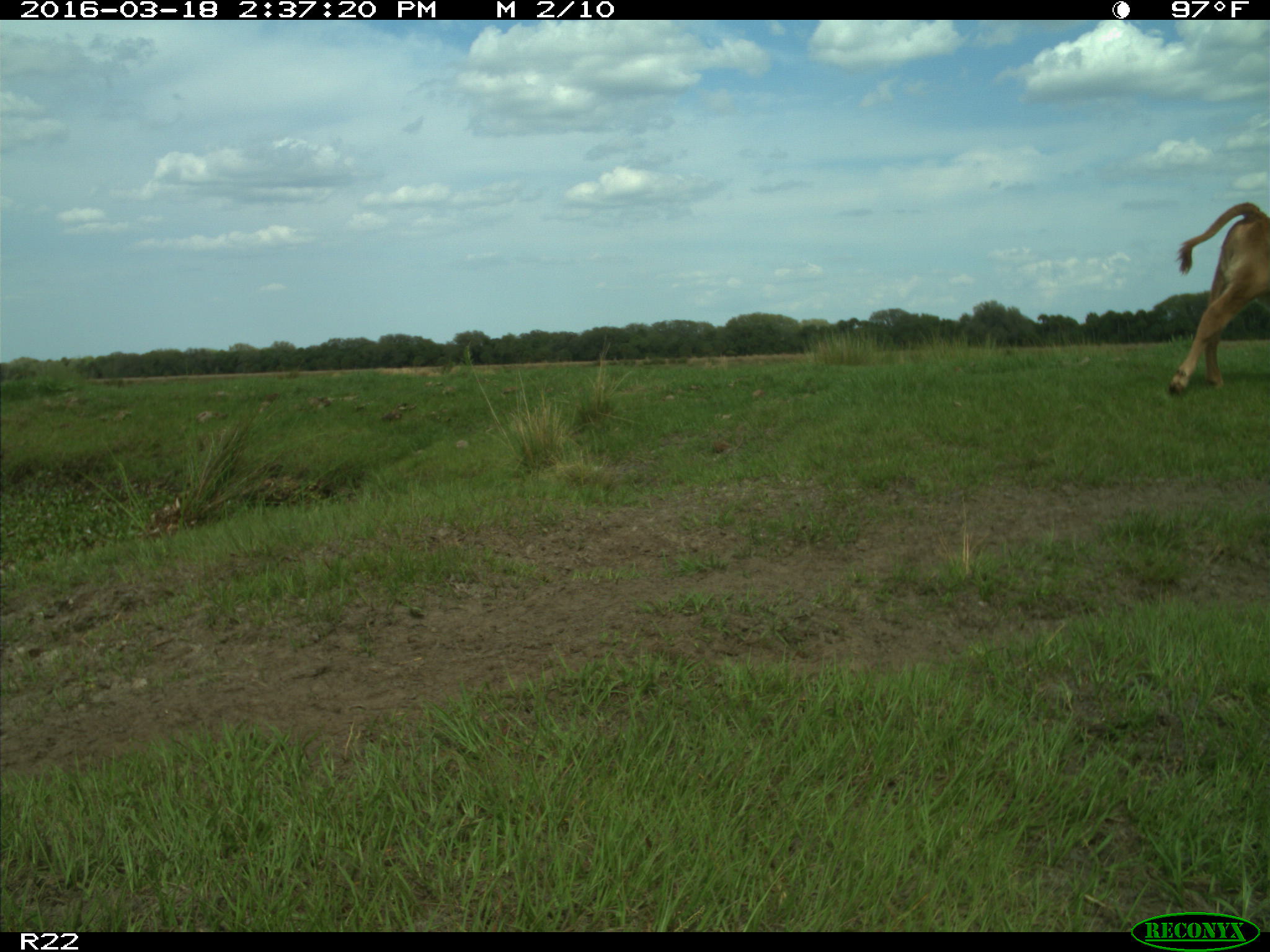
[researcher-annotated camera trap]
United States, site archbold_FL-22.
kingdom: Animalia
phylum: Chordata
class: Mammalia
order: Artiodactyla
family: Bovidae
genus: Bos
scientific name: Bos taurus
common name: domestic cow